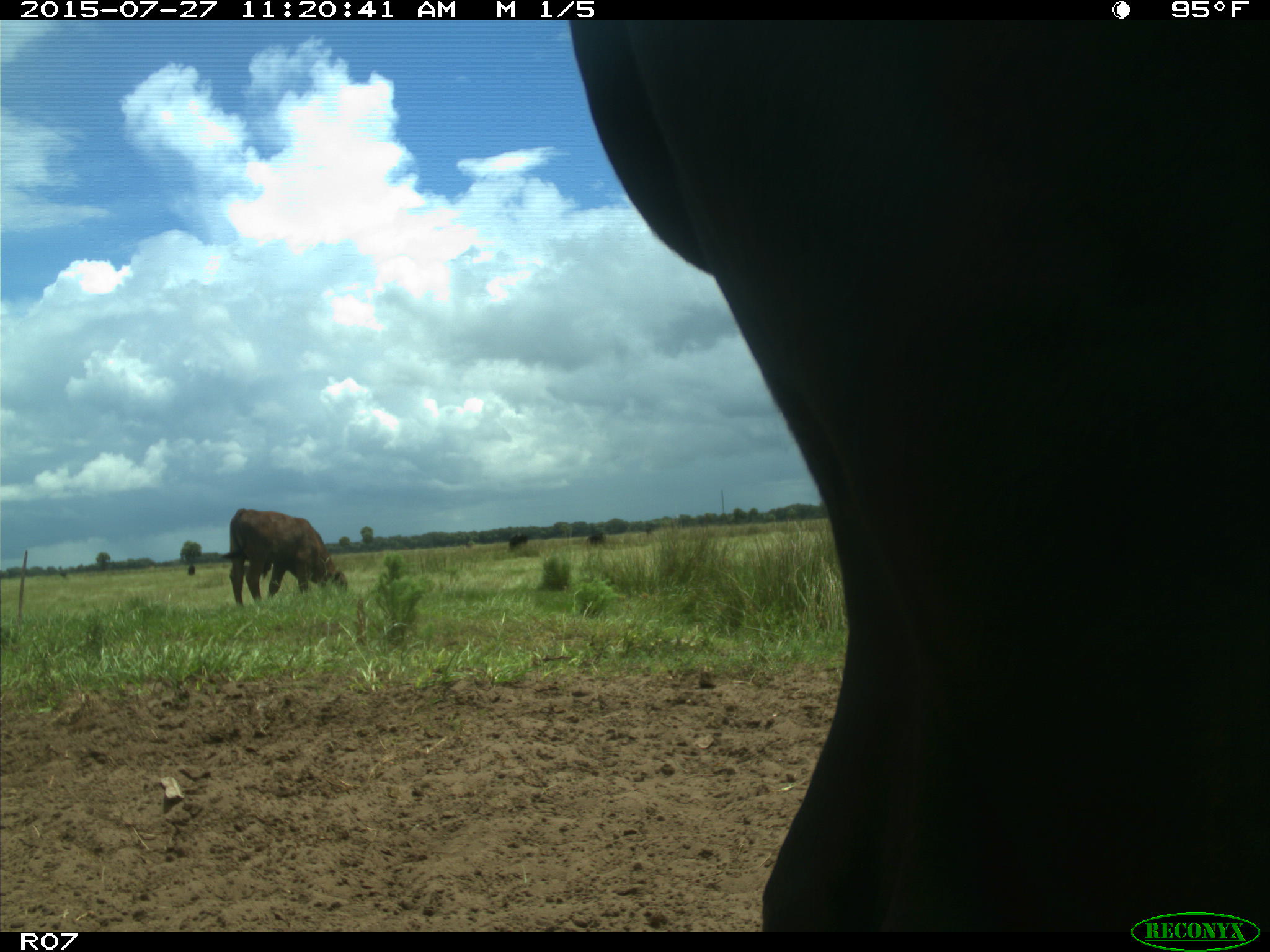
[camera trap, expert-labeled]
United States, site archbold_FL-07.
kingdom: Animalia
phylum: Chordata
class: Mammalia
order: Artiodactyla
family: Bovidae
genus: Bos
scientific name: Bos taurus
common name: domestic cow